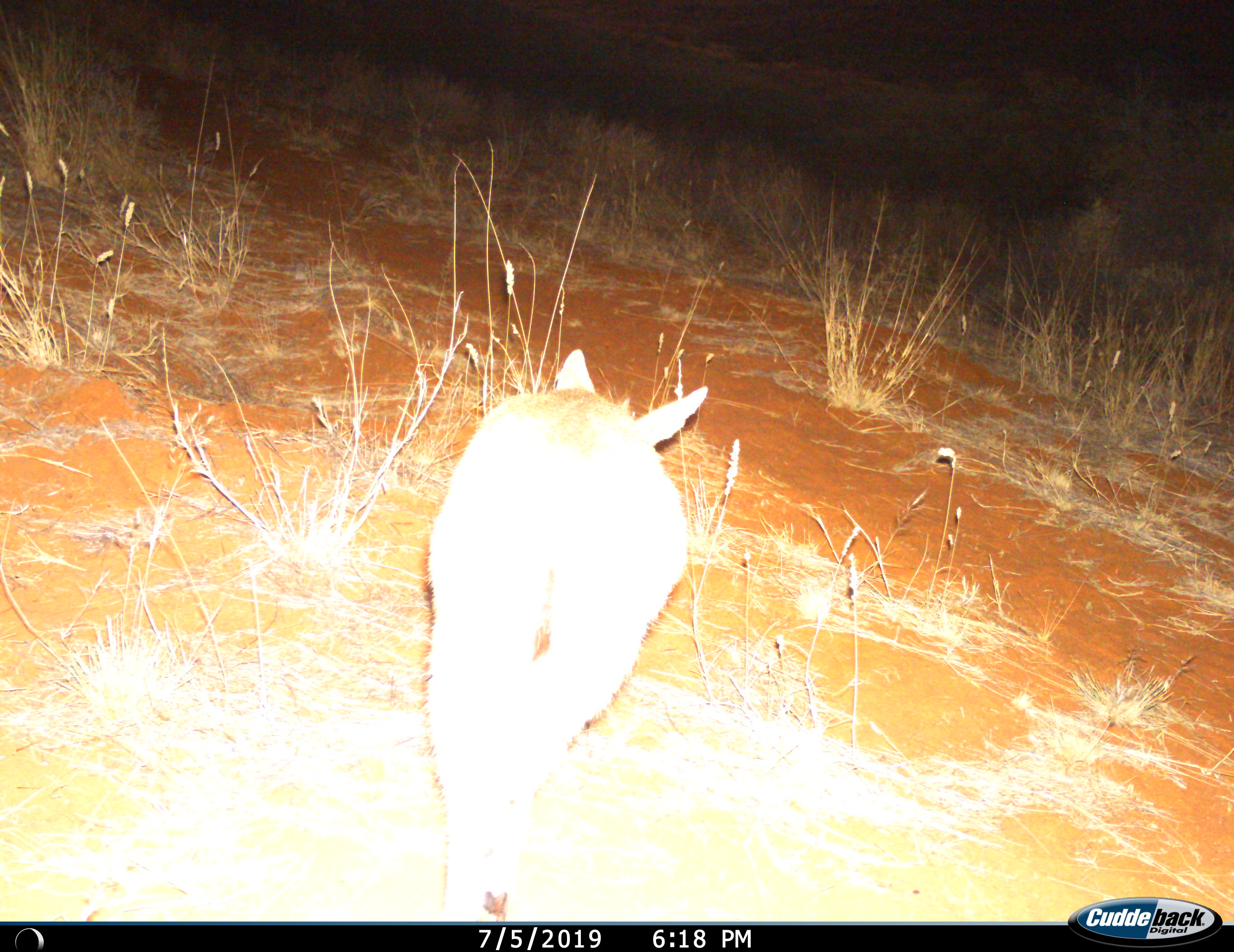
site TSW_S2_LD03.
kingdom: Animalia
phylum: Chordata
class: Mammalia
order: Artiodactyla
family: Bovidae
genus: Sylvicapra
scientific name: Sylvicapra grimmia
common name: common duiker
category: duikercommongrey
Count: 1.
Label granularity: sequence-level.